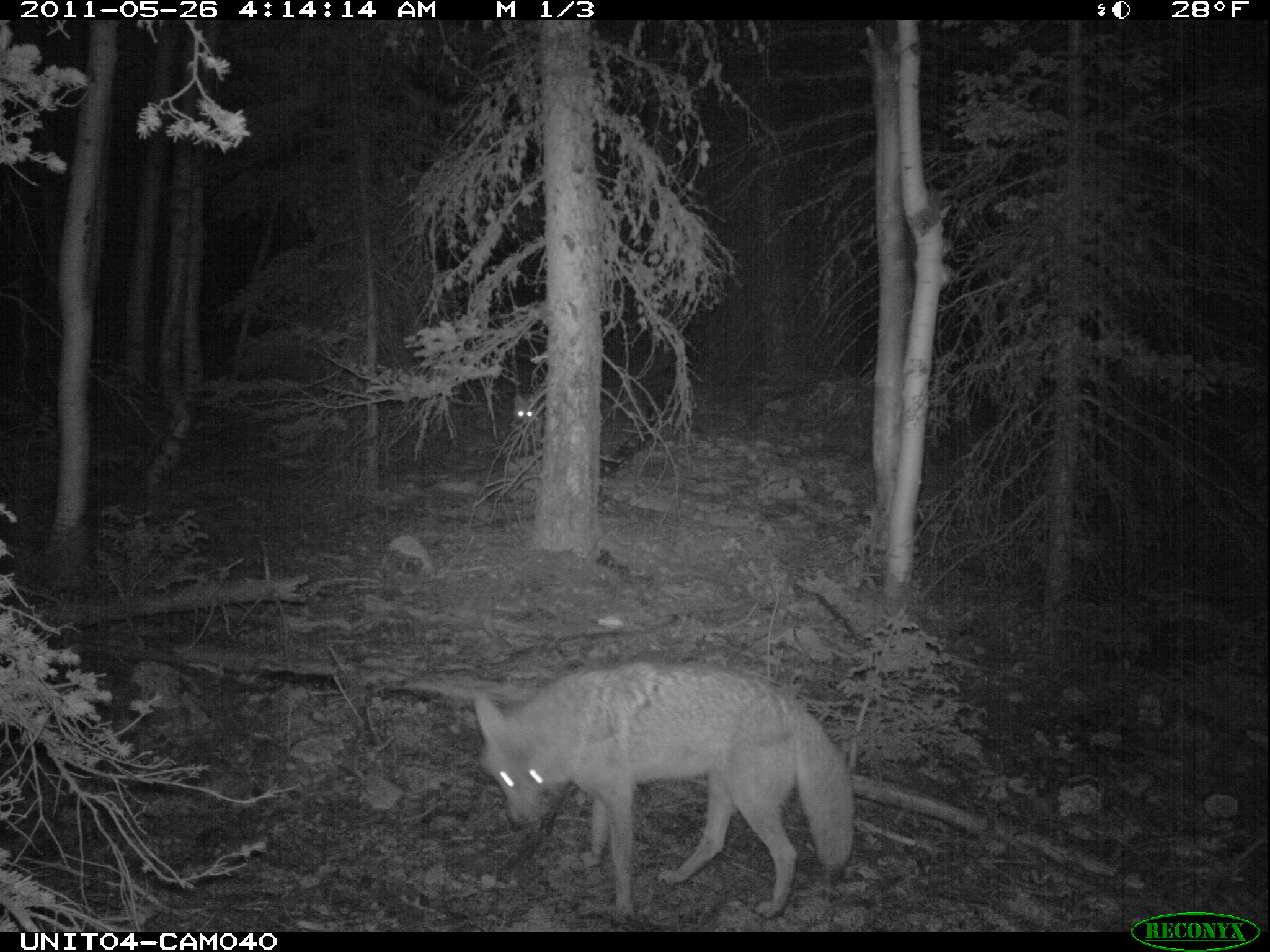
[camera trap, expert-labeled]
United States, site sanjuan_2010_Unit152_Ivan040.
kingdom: Animalia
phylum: Chordata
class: Mammalia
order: Carnivora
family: Canidae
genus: Canis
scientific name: Canis latrans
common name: coyote